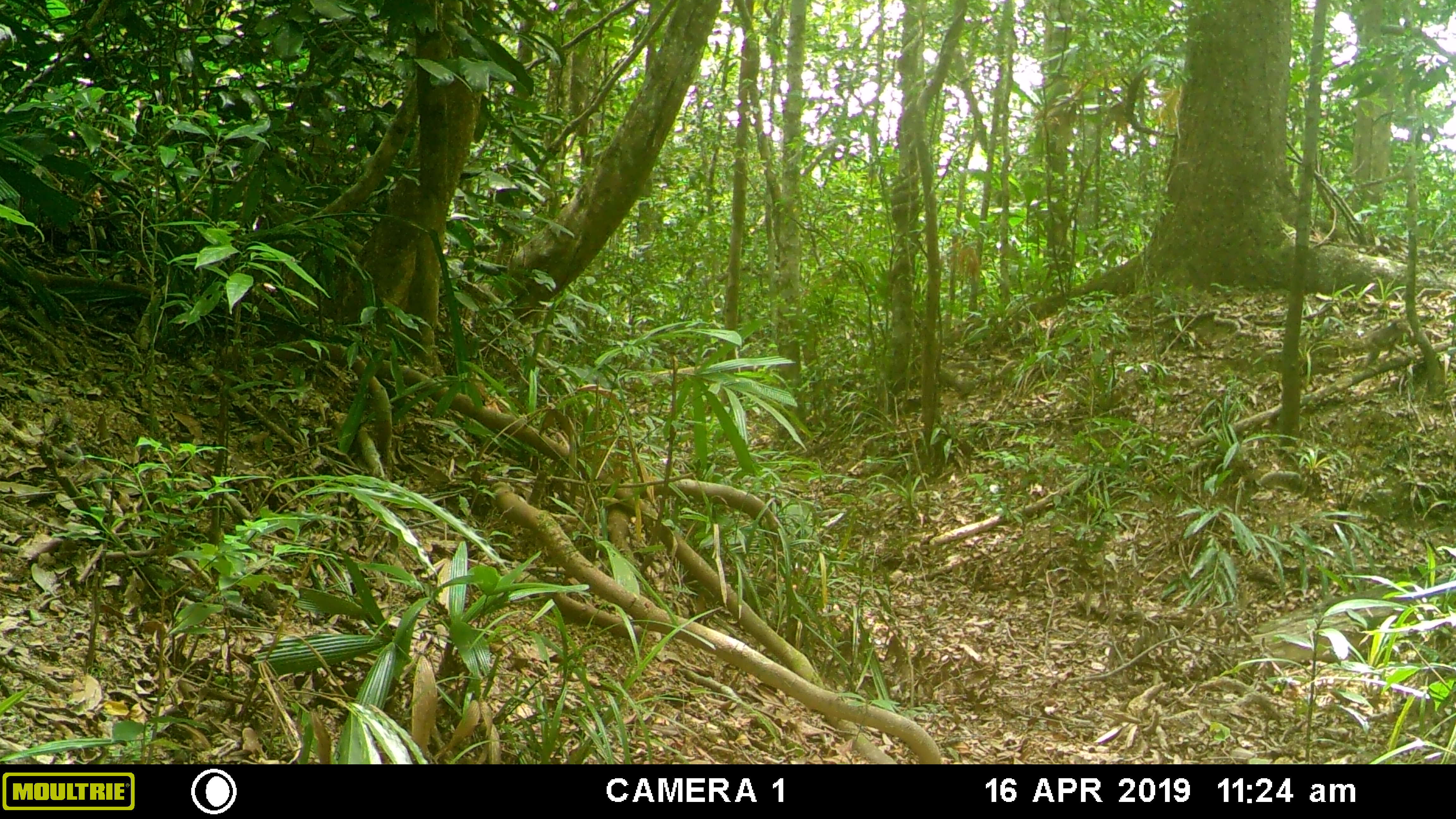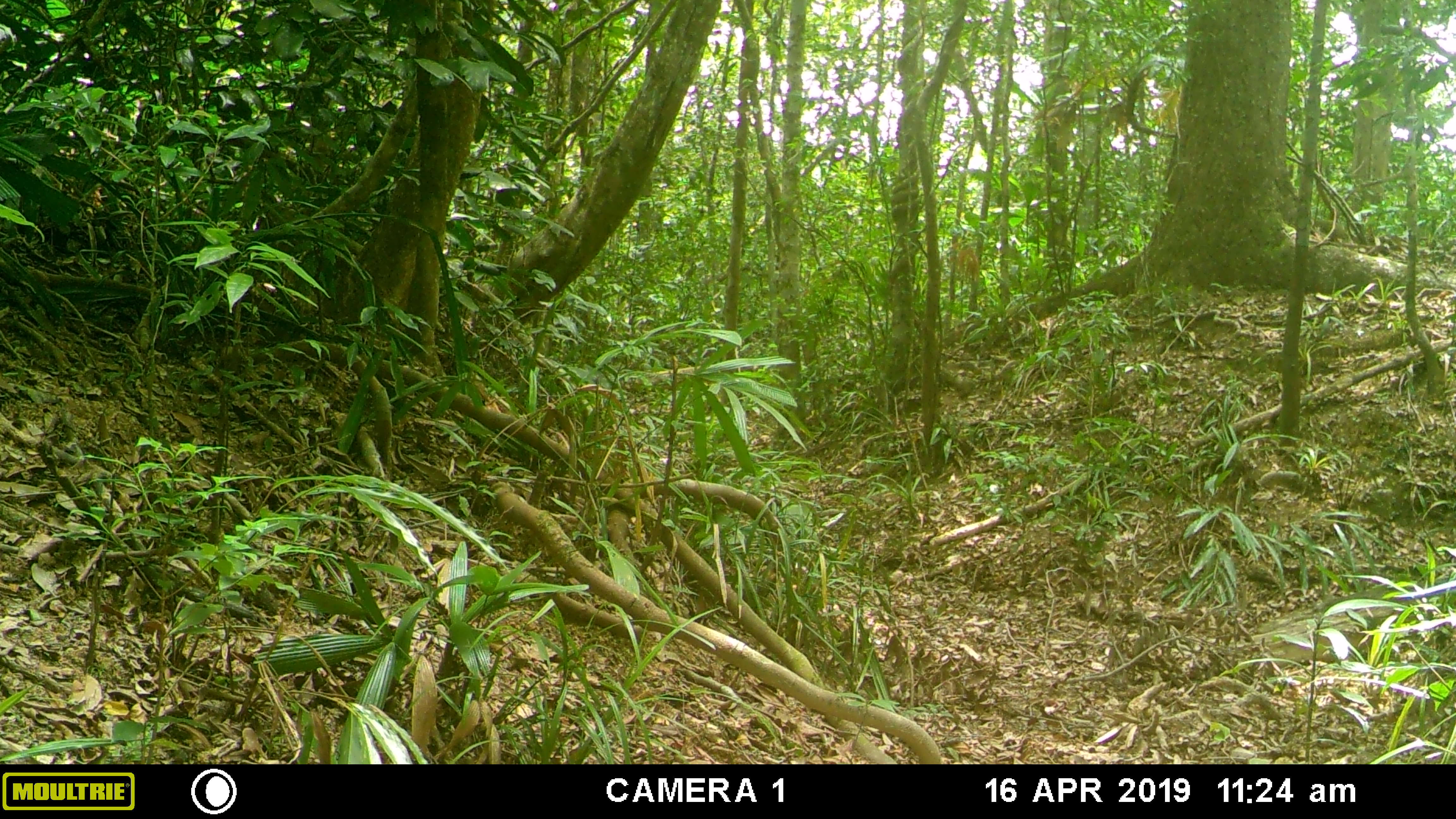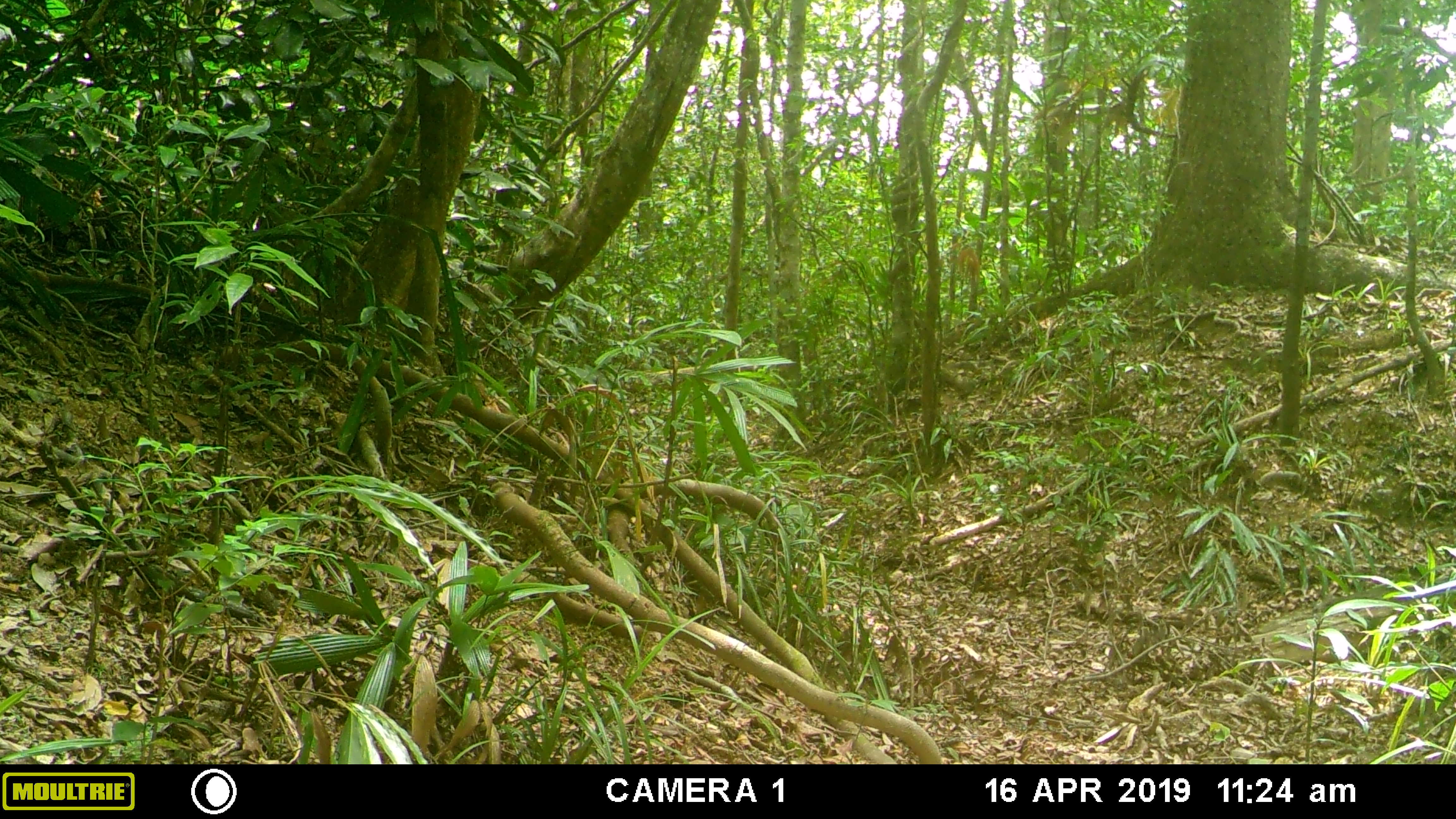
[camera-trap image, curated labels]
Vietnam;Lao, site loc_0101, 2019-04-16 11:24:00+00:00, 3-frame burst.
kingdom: Animalia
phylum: Chordata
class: Mammalia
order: Primates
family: Cercopithecidae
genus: Macaca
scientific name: Macaca arctoides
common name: stump-tailed macaque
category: stump tailed macaque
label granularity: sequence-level